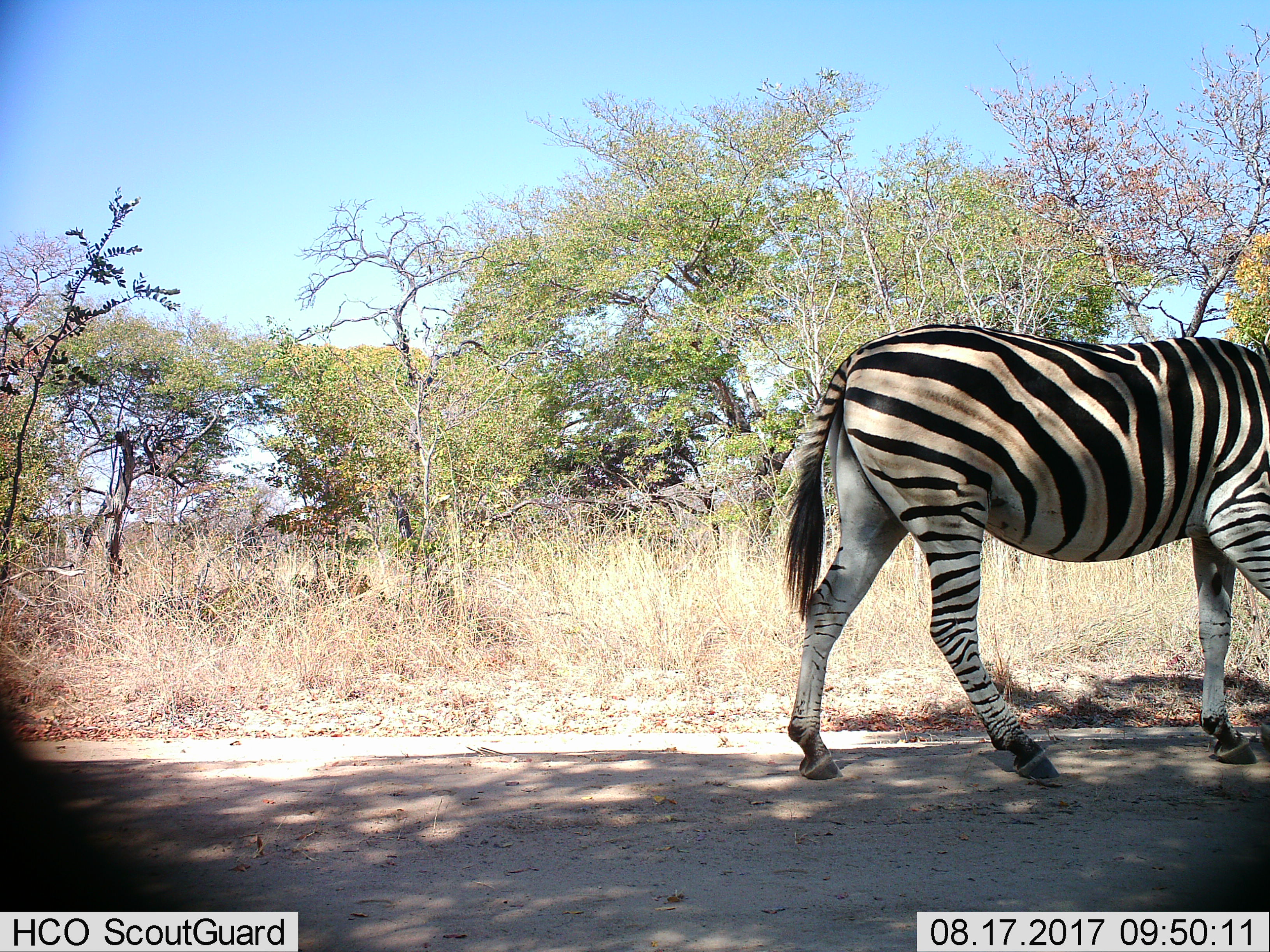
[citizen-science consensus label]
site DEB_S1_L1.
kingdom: Animalia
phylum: Chordata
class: Mammalia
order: Perissodactyla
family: Equidae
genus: Equus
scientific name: Equus quagga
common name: plains zebra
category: zebraplains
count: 1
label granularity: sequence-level